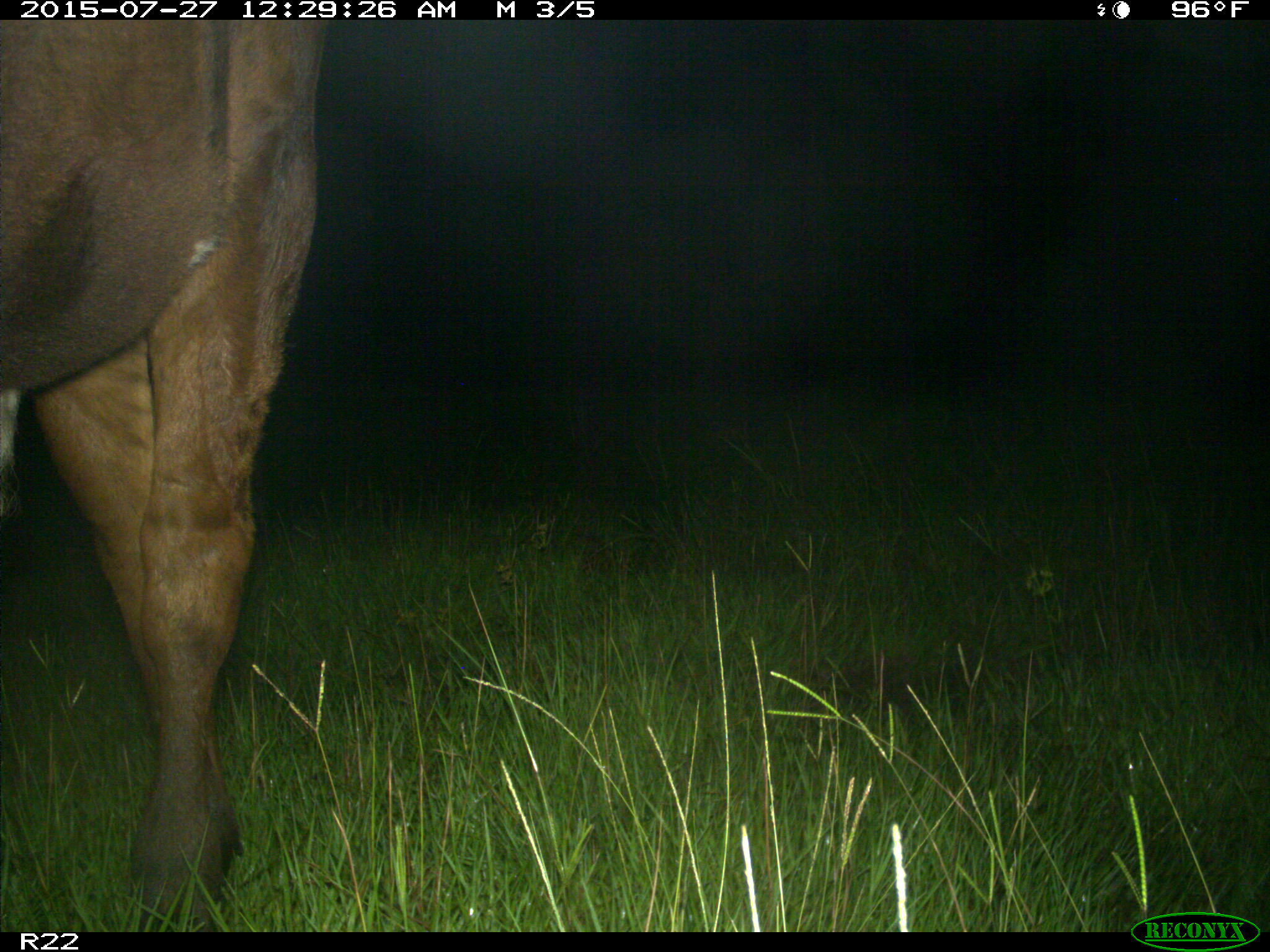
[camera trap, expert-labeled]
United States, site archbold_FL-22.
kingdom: Animalia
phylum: Chordata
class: Mammalia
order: Artiodactyla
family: Bovidae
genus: Bos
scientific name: Bos taurus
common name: domestic cow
Bos taurus (domestic cow).